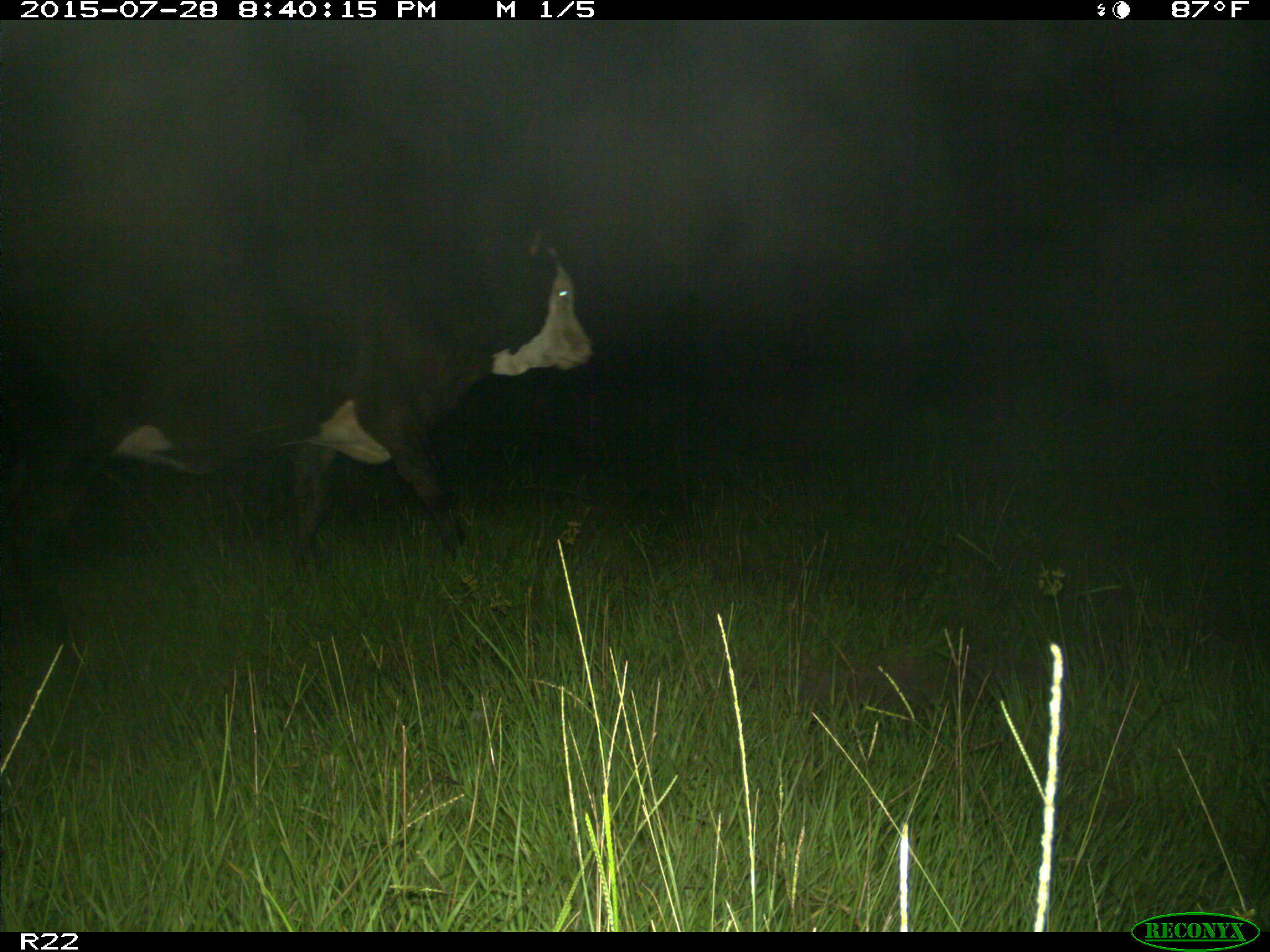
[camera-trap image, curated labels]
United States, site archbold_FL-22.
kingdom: Animalia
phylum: Chordata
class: Mammalia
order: Artiodactyla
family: Bovidae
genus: Bos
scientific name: Bos taurus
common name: domestic cow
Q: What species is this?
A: Bos taurus (domestic cow).